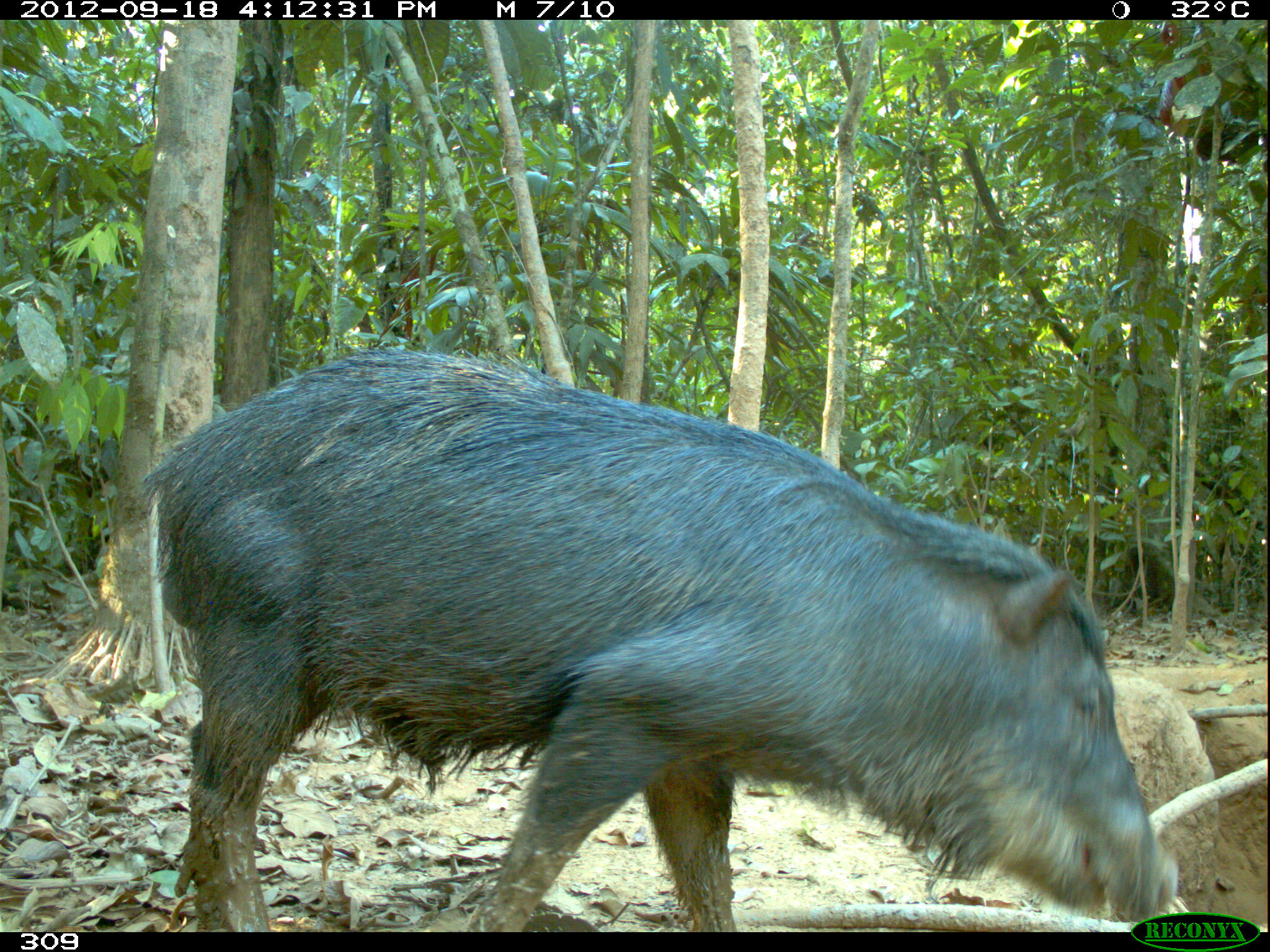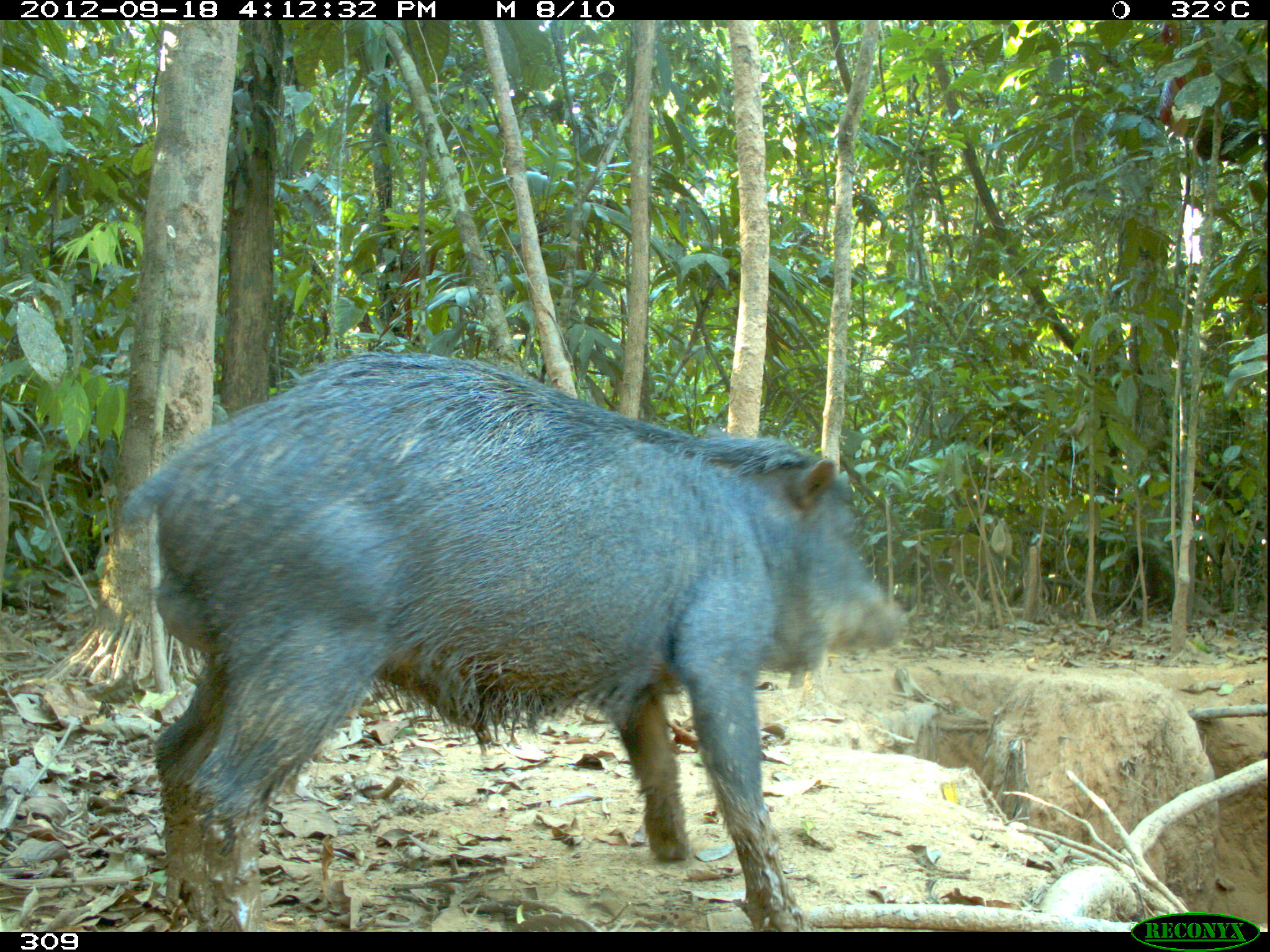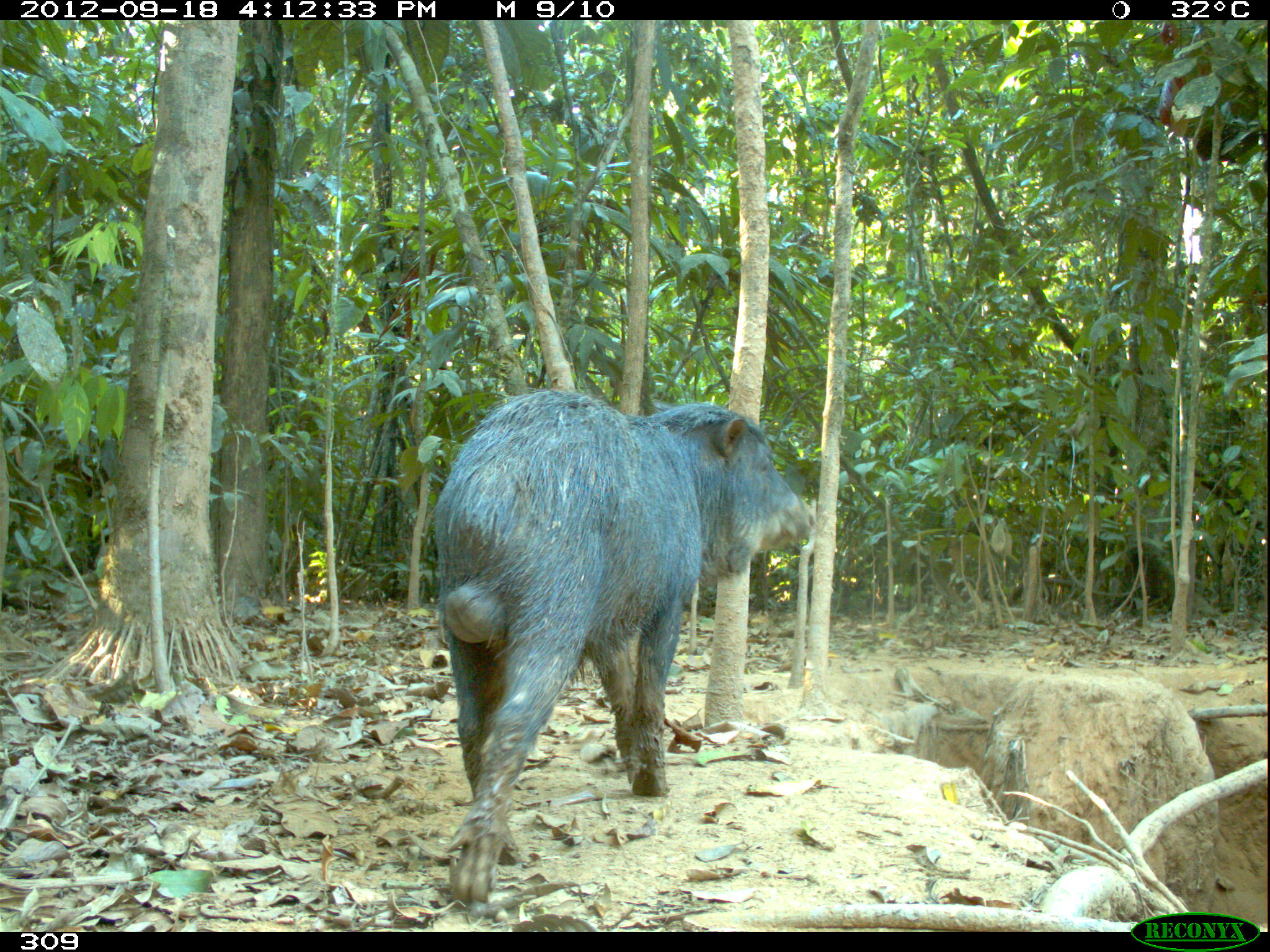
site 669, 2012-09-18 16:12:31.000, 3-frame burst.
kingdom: Animalia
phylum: Chordata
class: Mammalia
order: Artiodactyla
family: Tayassuidae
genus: Tayassu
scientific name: Tayassu pecari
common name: white-lipped peccary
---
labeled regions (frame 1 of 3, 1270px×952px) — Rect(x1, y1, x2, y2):
tayassu pecari: Rect(140, 345, 1175, 931)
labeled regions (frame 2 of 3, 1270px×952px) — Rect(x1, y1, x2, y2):
tayassu pecari: Rect(120, 348, 905, 926)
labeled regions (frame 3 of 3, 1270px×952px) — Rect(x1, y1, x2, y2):
tayassu pecari: Rect(432, 388, 814, 902)